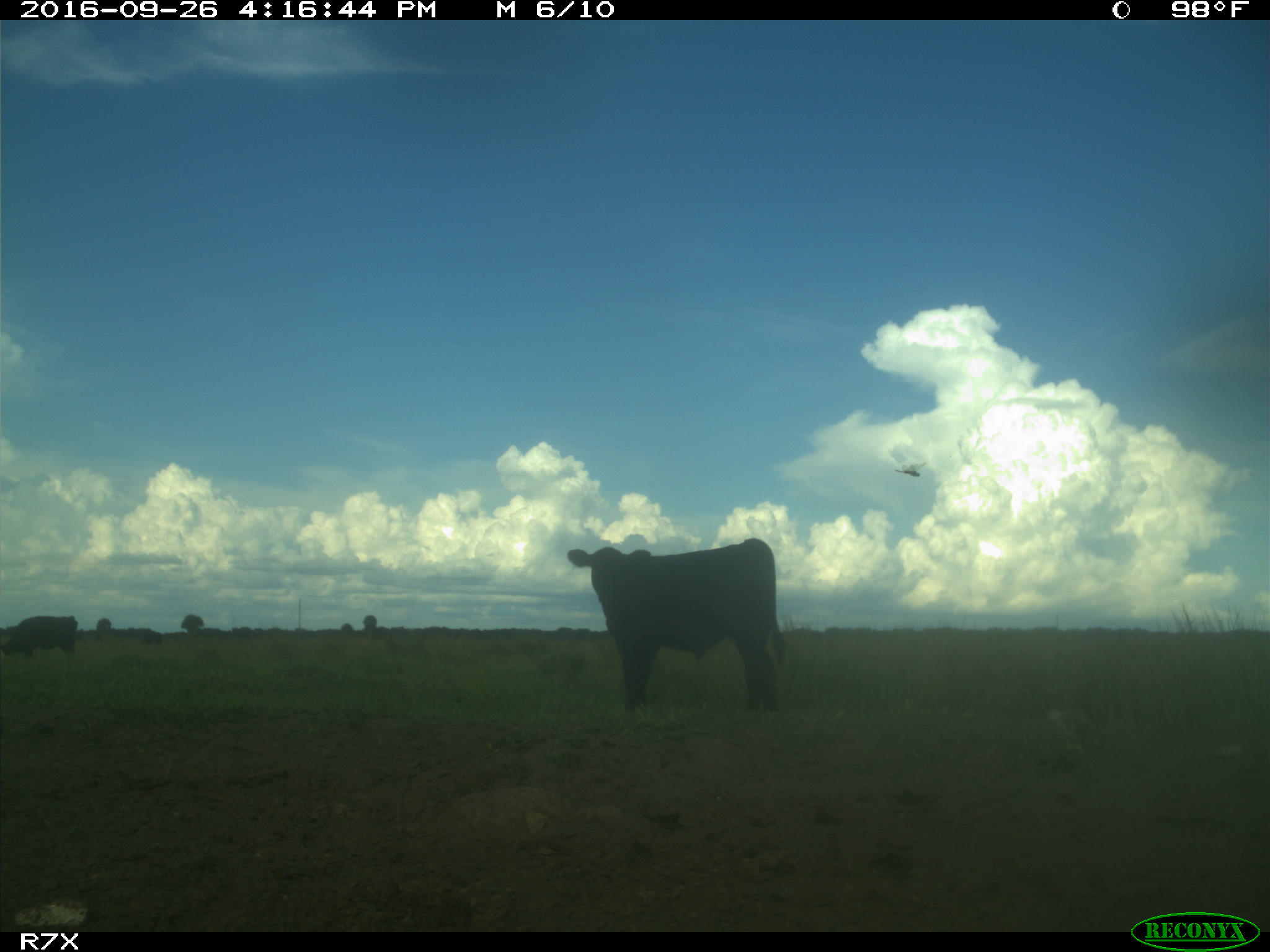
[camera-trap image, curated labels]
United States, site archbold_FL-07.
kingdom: Animalia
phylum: Chordata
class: Mammalia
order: Artiodactyla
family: Bovidae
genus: Bos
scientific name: Bos taurus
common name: domestic cow